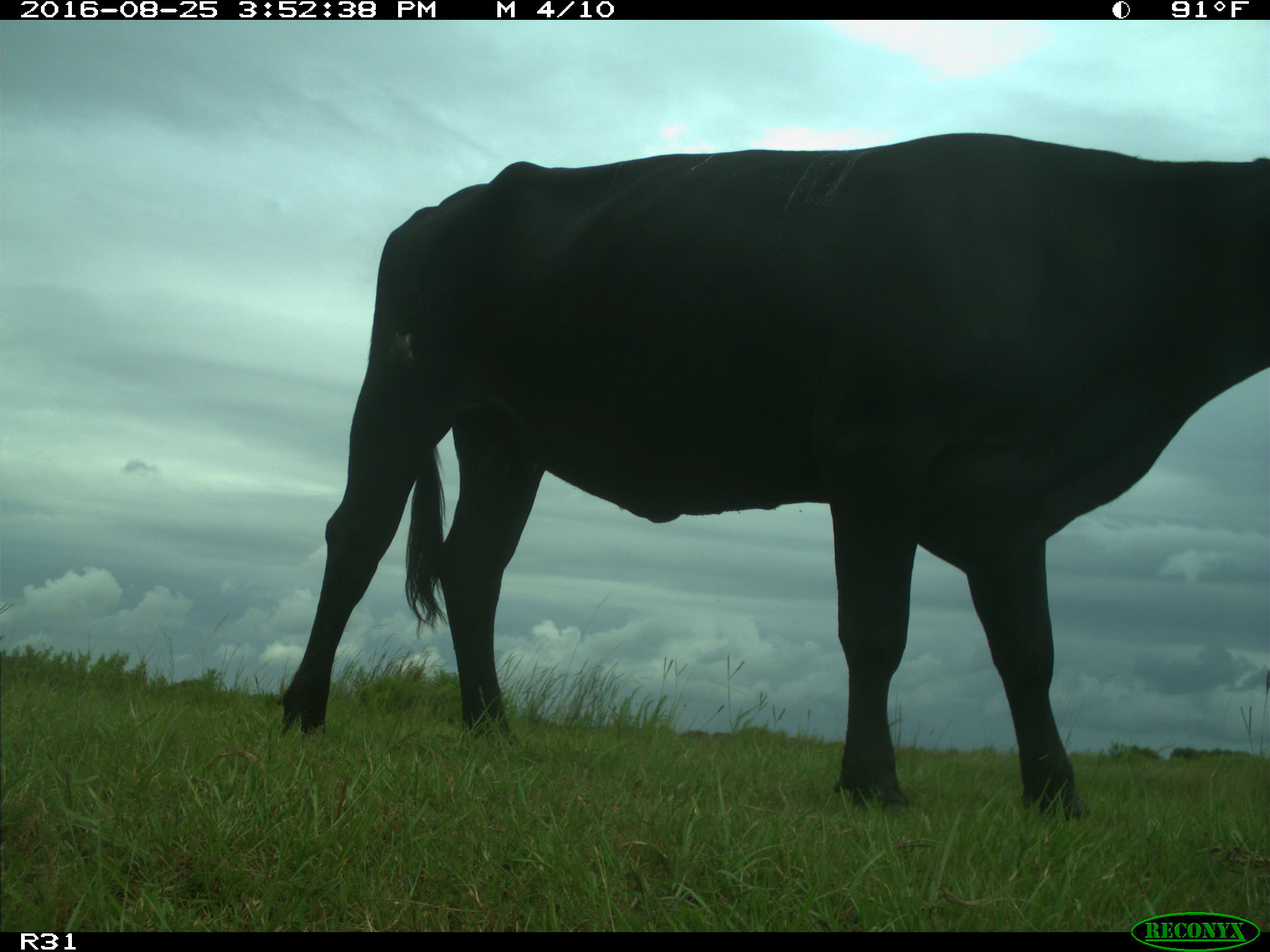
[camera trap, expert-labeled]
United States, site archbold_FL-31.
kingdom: Animalia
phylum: Chordata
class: Mammalia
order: Artiodactyla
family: Bovidae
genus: Bos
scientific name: Bos taurus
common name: domestic cow